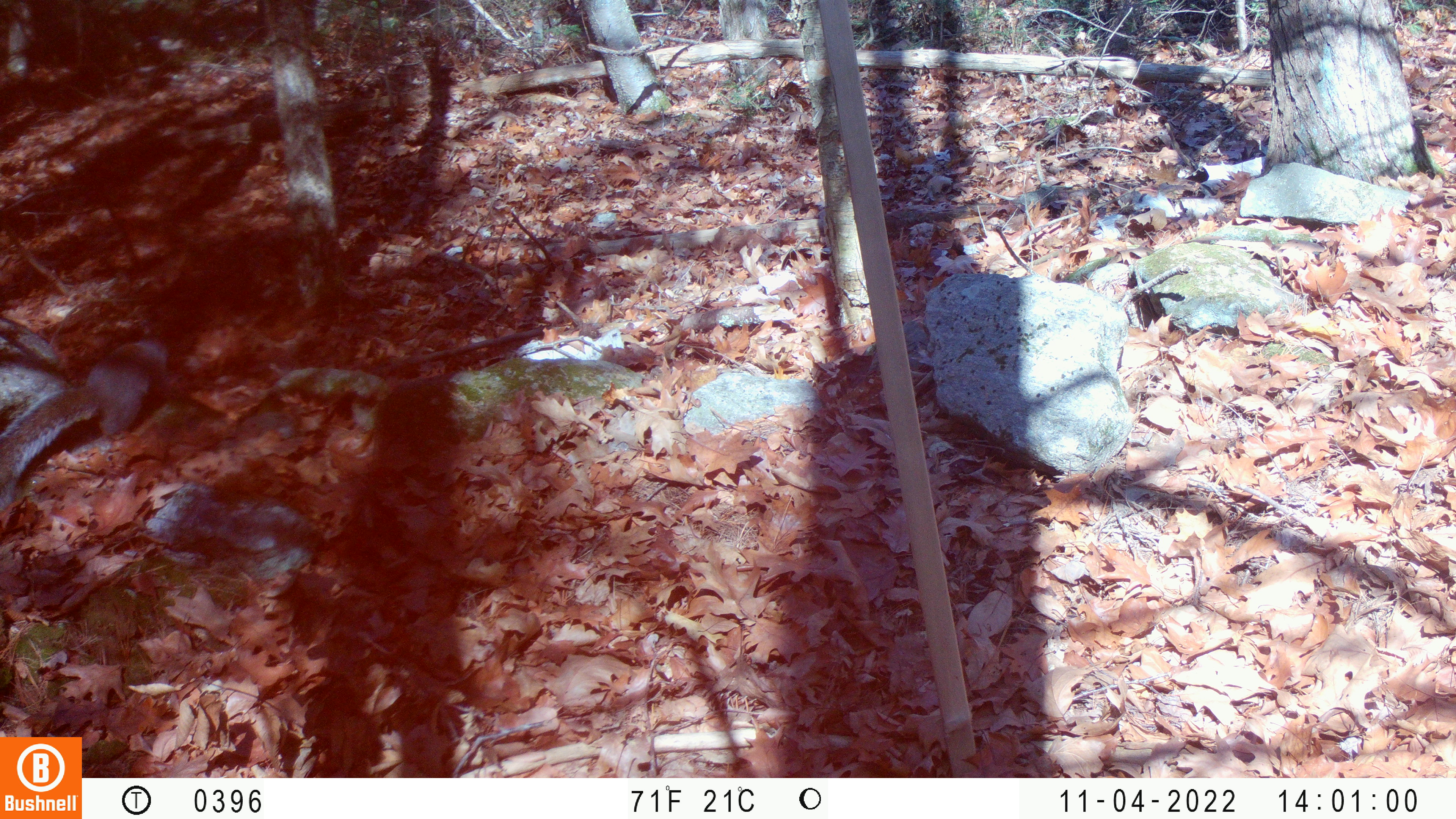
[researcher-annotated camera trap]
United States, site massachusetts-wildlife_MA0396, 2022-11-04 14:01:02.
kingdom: Animalia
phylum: Chordata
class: Mammalia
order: Rodentia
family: Sciuridae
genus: Sciurus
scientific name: Sciurus carolinensis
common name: gray squirrel